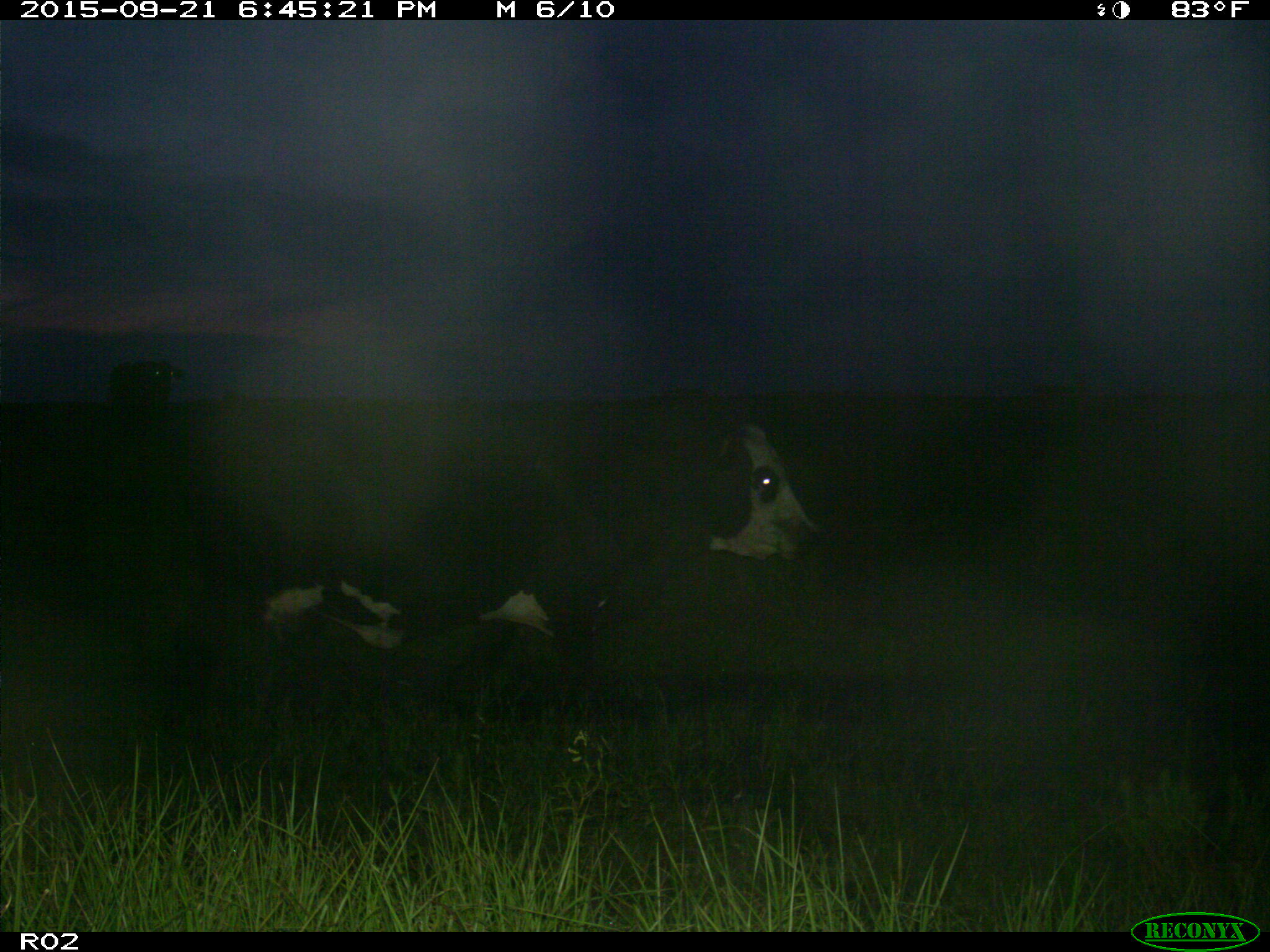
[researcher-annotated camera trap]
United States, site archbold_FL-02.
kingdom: Animalia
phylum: Chordata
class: Mammalia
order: Artiodactyla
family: Bovidae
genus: Bos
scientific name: Bos taurus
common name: domestic cow